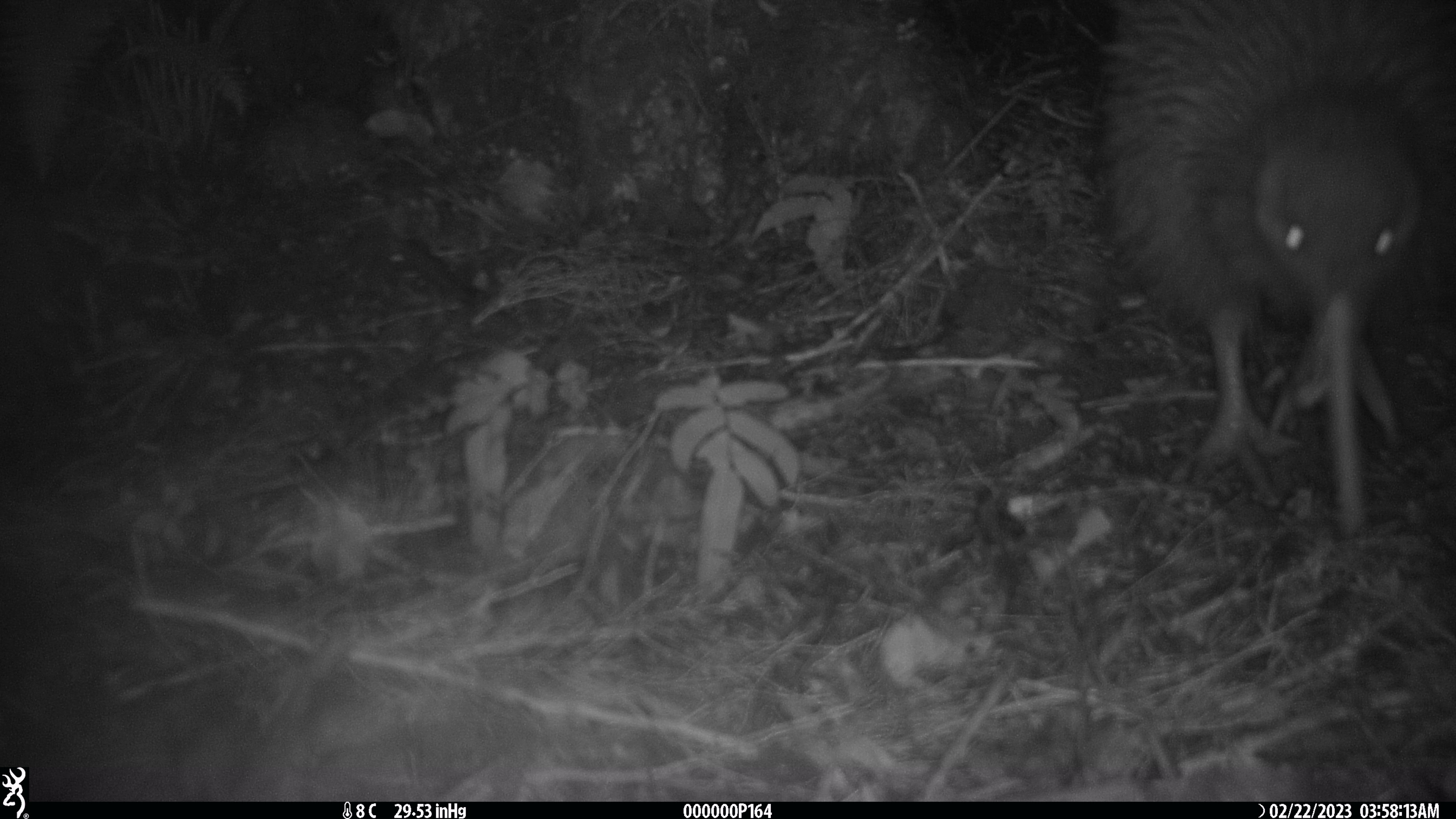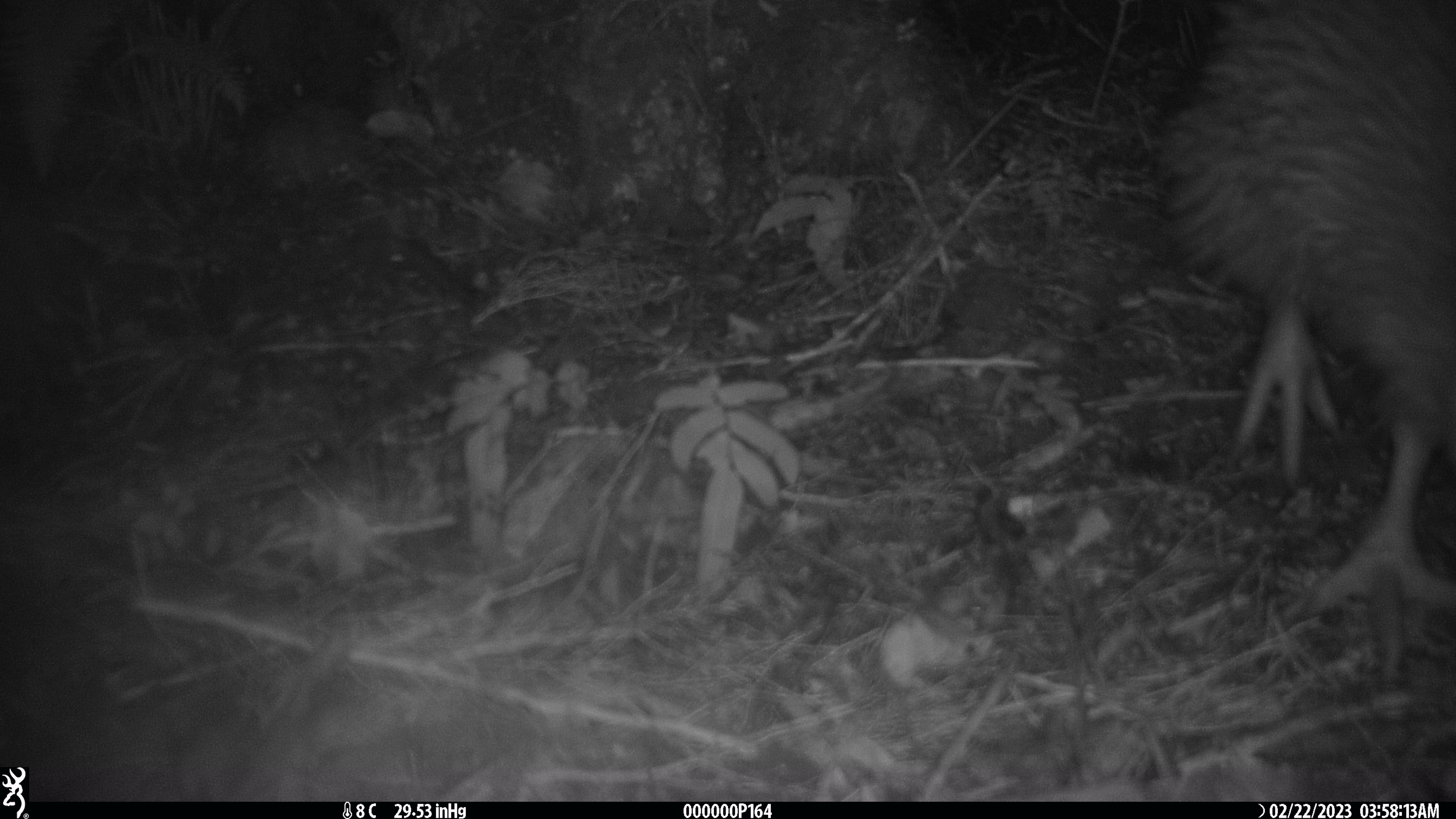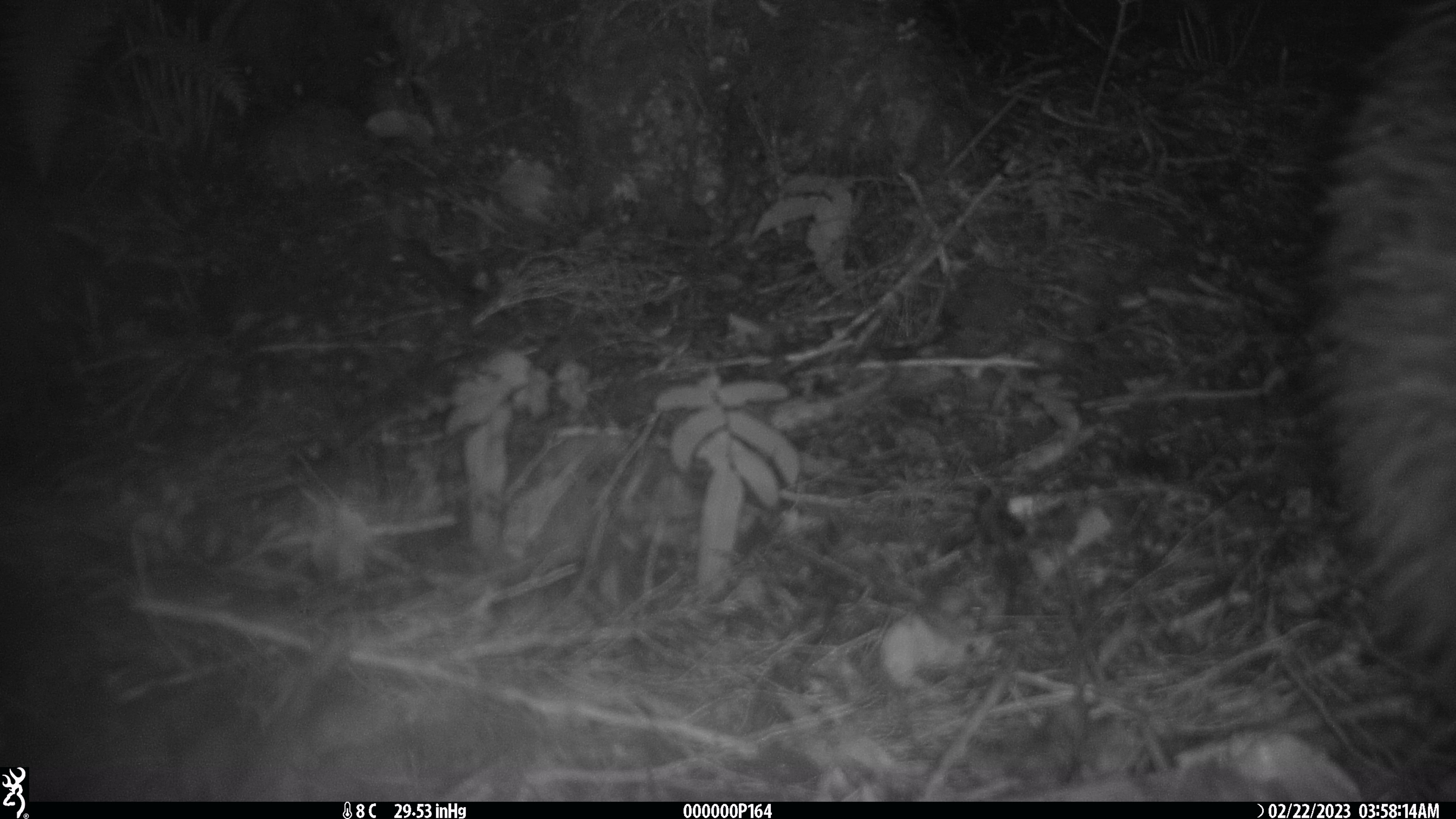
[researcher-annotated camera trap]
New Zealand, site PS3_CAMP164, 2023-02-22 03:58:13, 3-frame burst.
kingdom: Animalia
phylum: Chordata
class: Aves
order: Apterygiformes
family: Apterygidae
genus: Apteryx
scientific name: Apteryx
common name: kiwi